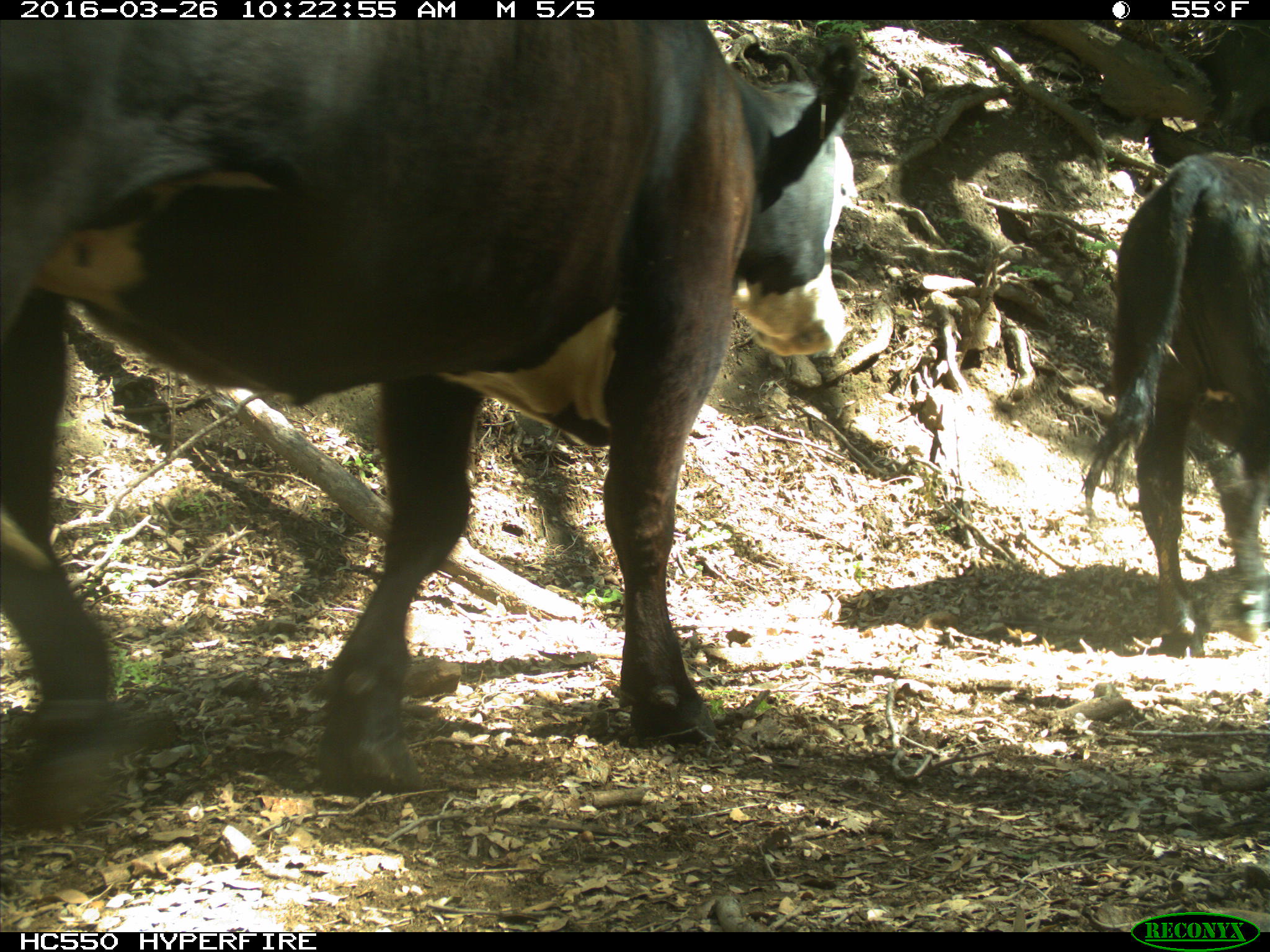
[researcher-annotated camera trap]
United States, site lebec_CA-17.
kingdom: Animalia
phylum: Chordata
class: Mammalia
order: Artiodactyla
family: Bovidae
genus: Bos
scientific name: Bos taurus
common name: domestic cow